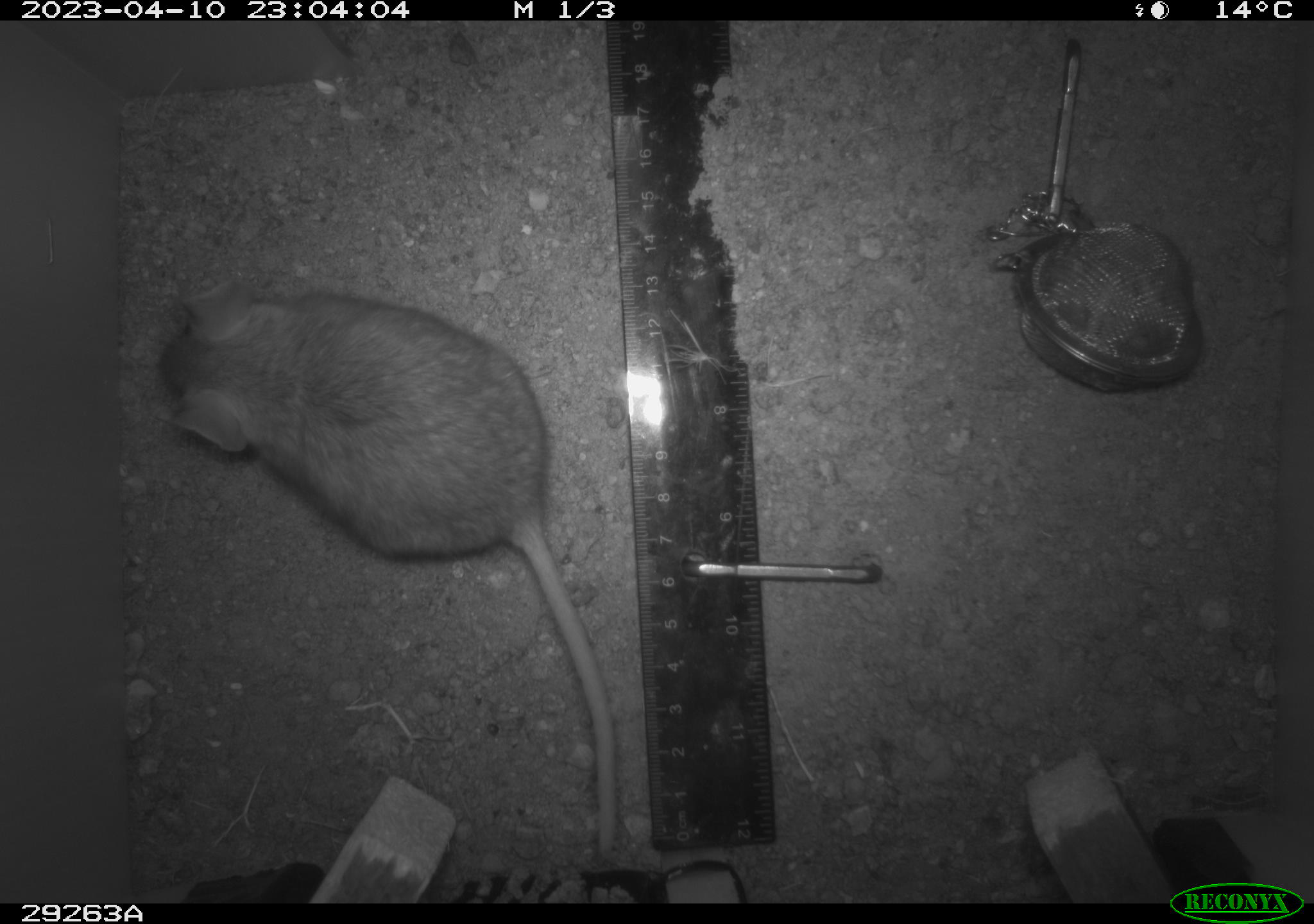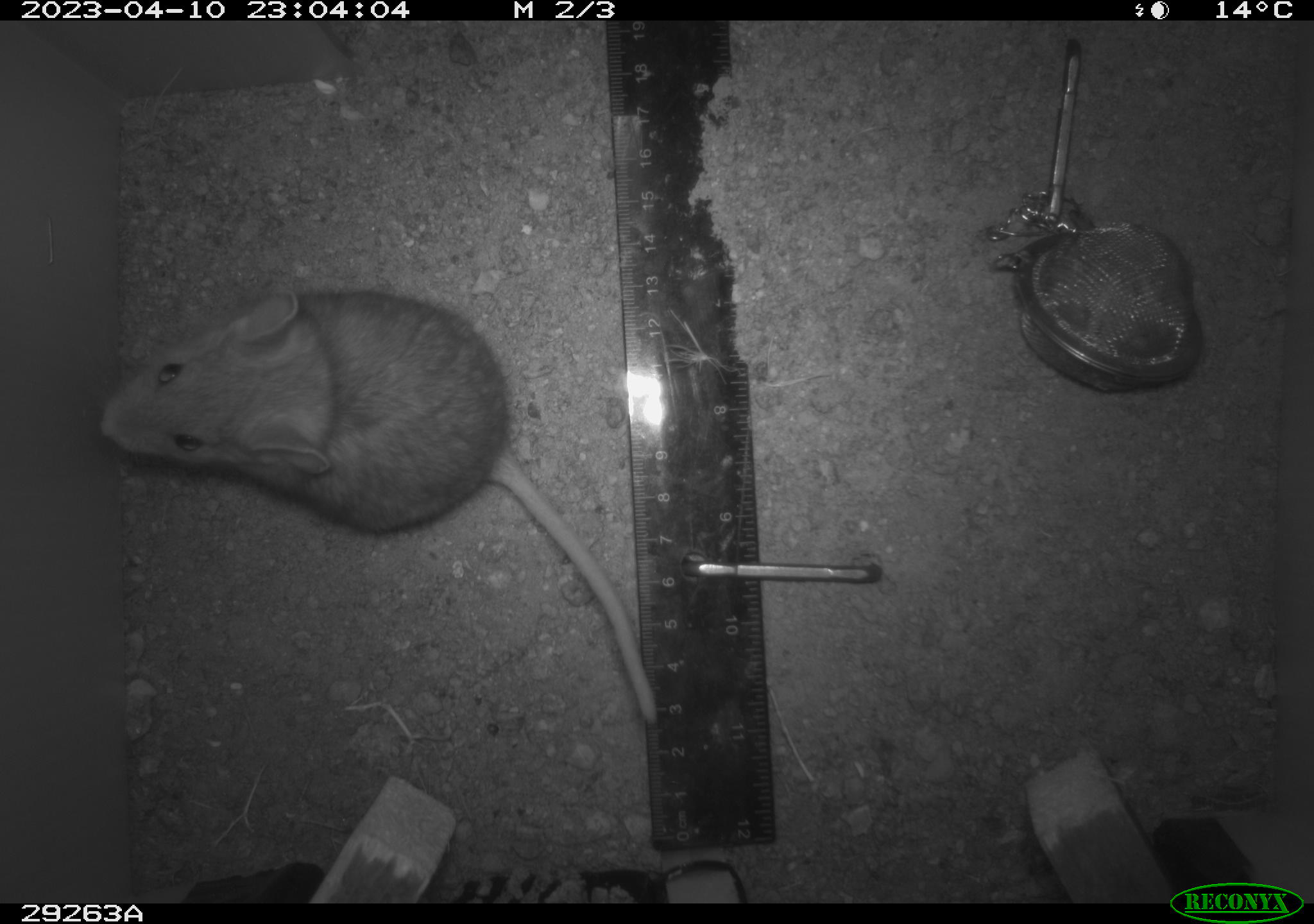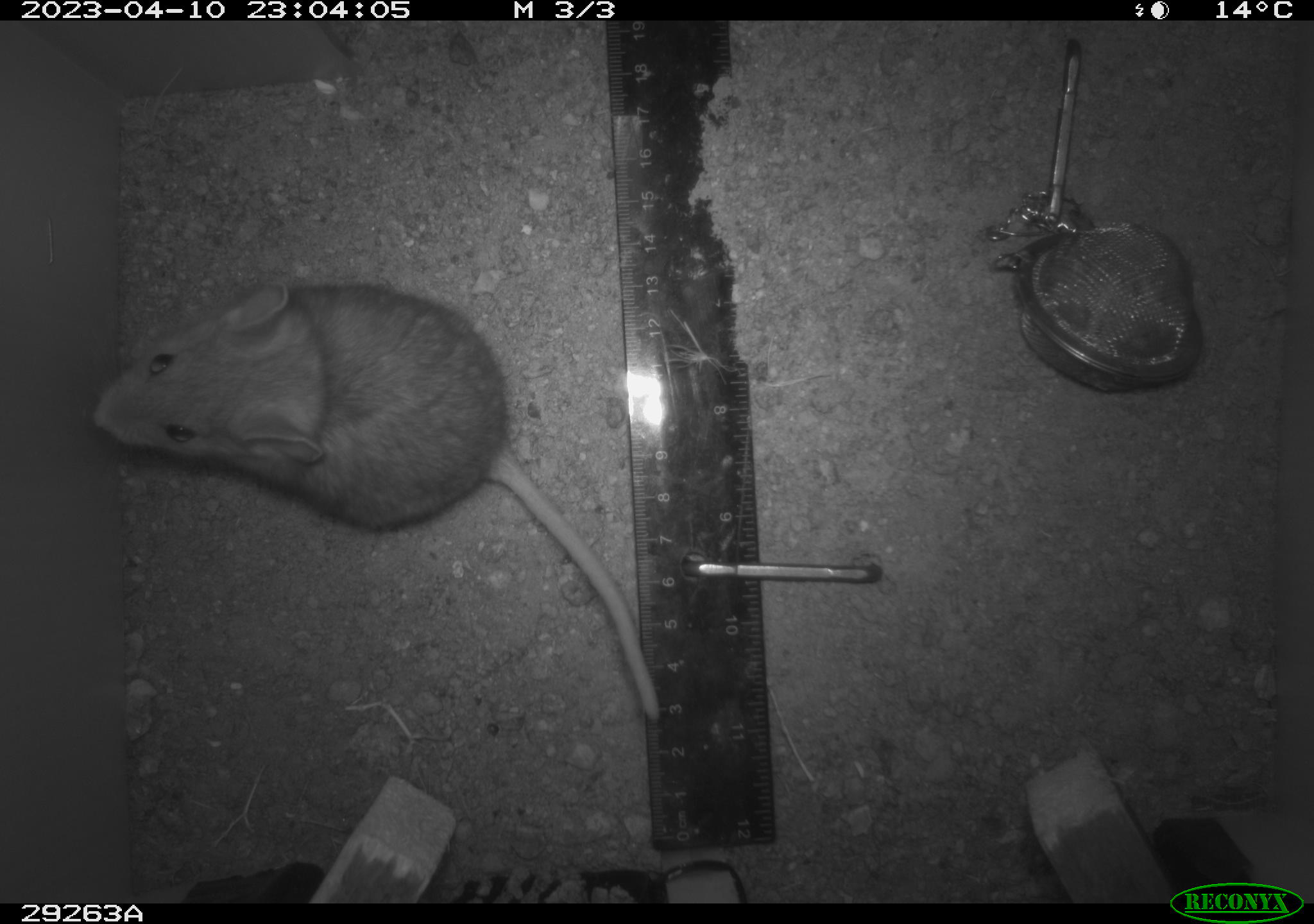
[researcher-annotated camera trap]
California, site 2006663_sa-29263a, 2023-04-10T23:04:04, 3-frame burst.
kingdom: Animalia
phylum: Chordata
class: Mammalia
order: Rodentia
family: Cricetidae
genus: Peromyscus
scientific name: Peromyscus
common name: deer mice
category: peromyscus species